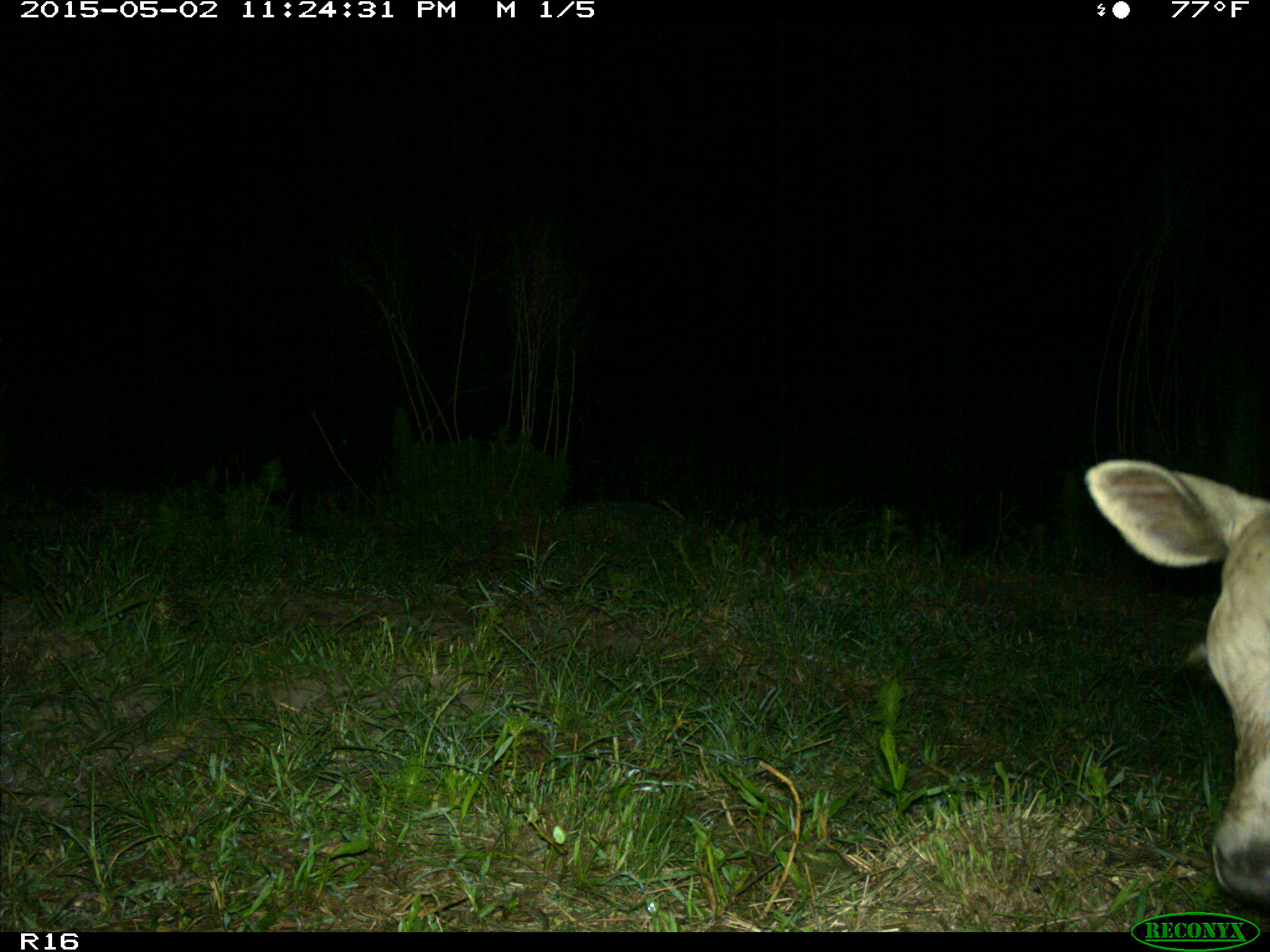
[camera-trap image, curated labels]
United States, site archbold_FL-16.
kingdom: Animalia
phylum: Chordata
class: Mammalia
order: Artiodactyla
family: Bovidae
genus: Bos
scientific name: Bos taurus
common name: domestic cow